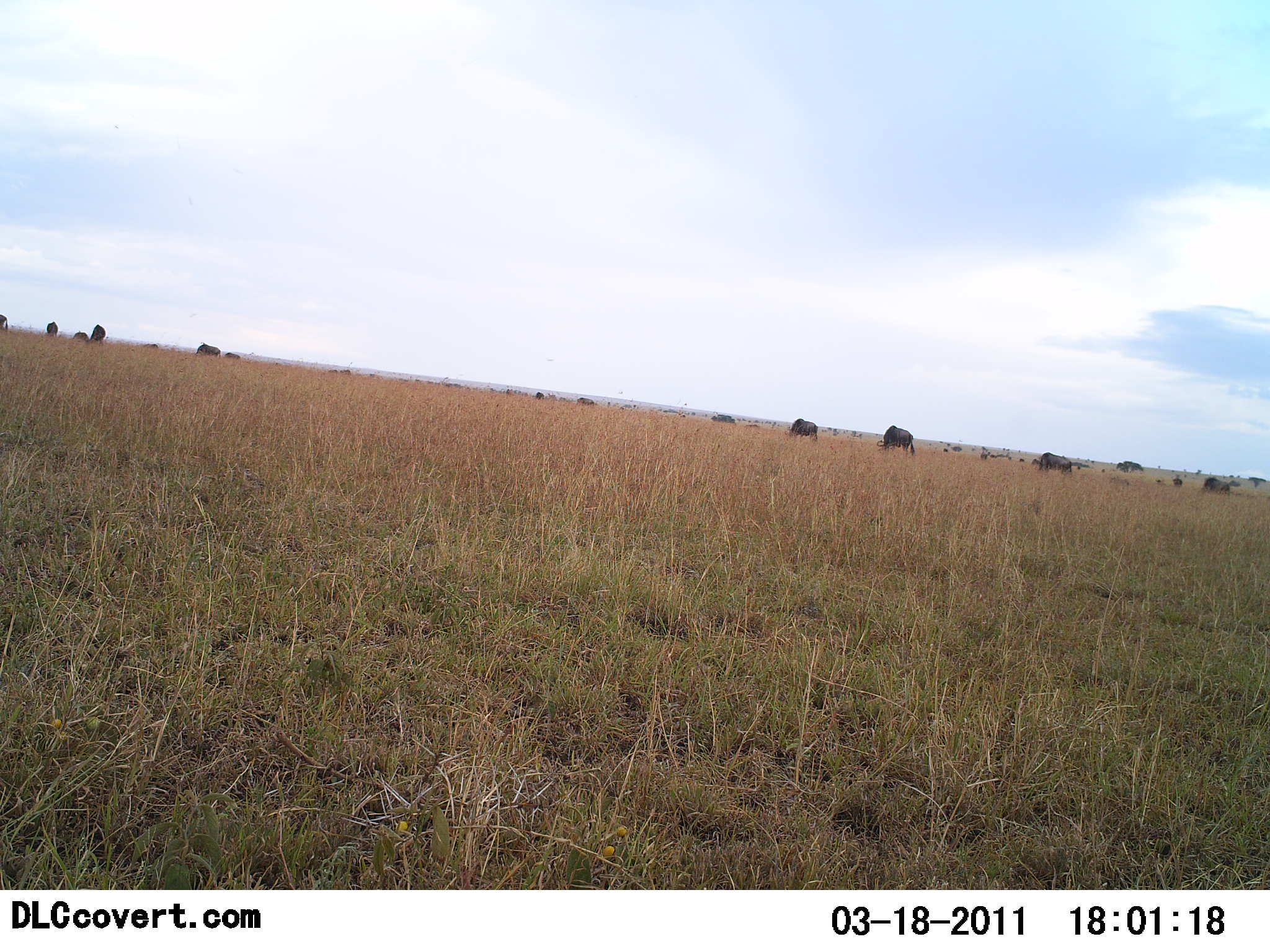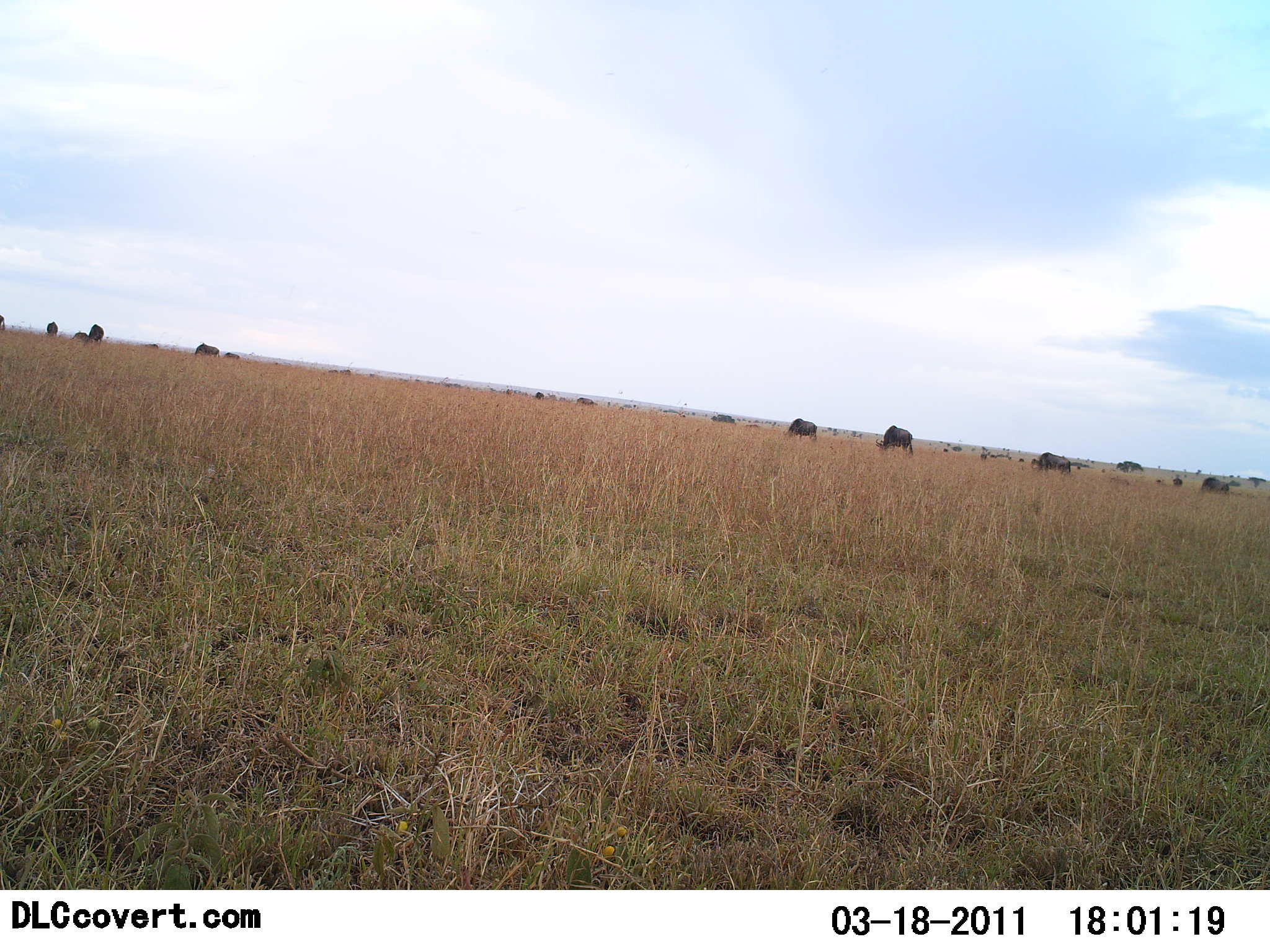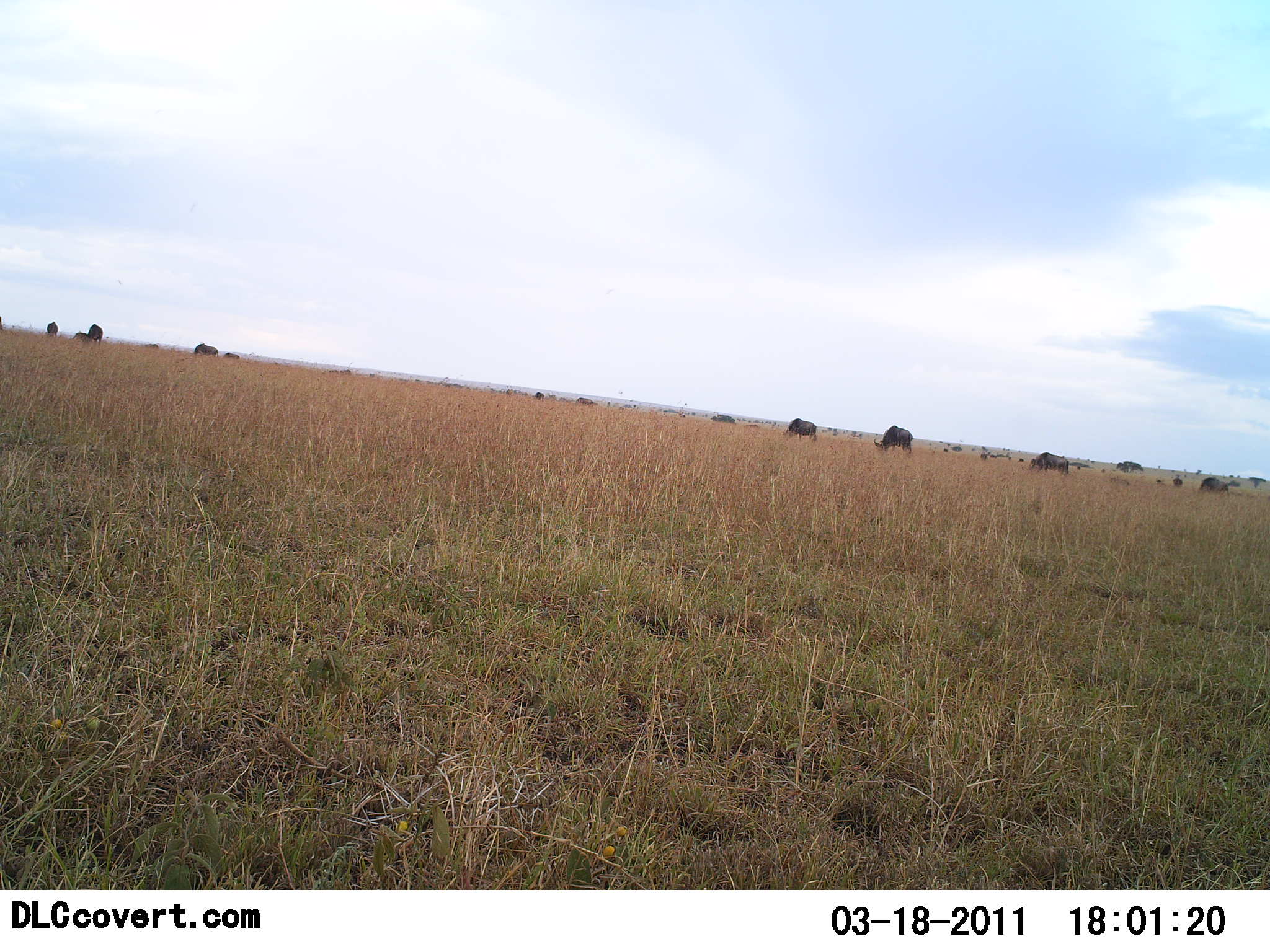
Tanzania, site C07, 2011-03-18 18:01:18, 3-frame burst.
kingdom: Animalia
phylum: Chordata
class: Mammalia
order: Artiodactyla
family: Bovidae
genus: Connochaetes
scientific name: Connochaetes taurinus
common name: blue wildebeest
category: wildebeest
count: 11-50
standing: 64%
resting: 18%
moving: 18%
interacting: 9%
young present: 9%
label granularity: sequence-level